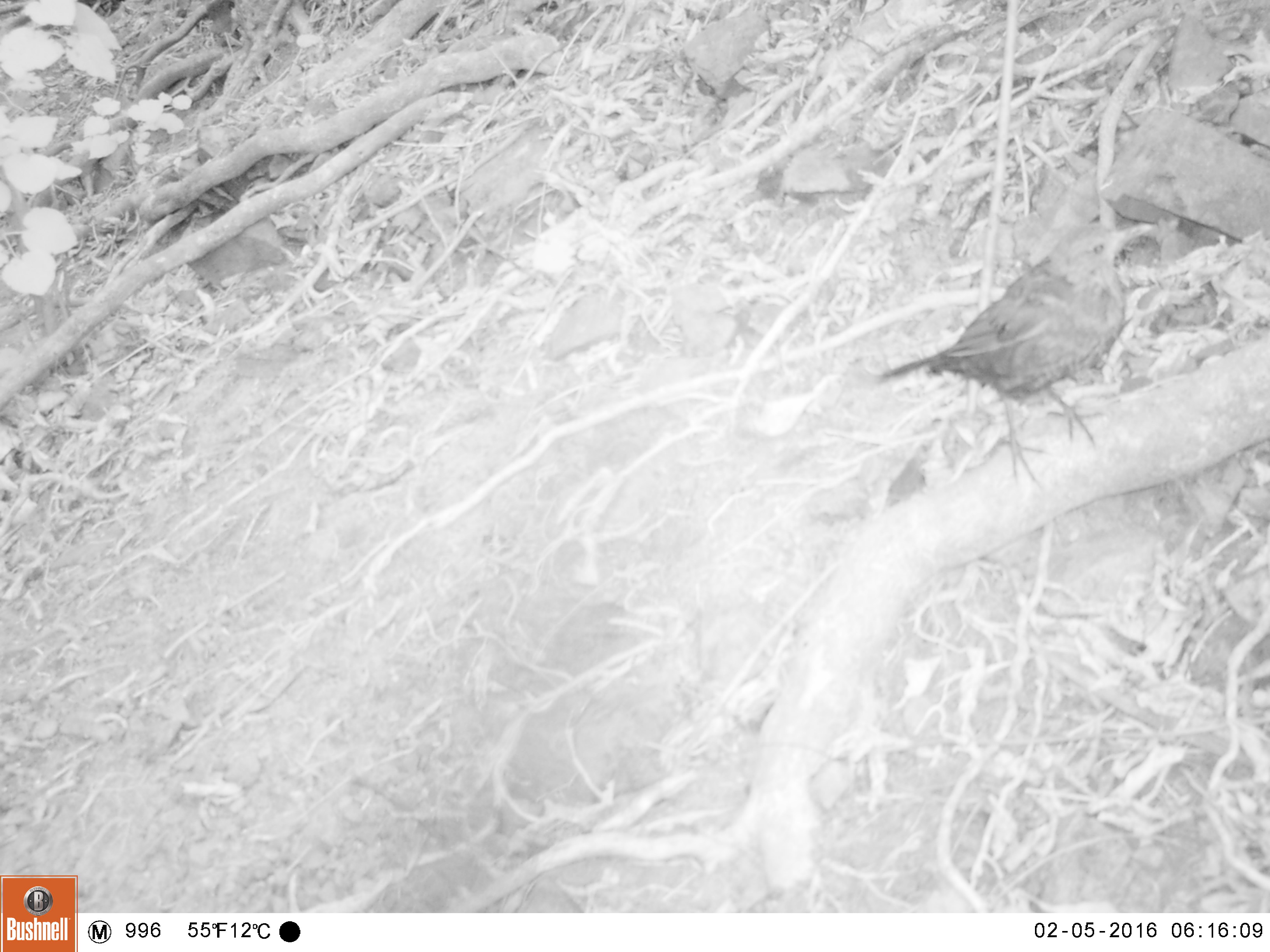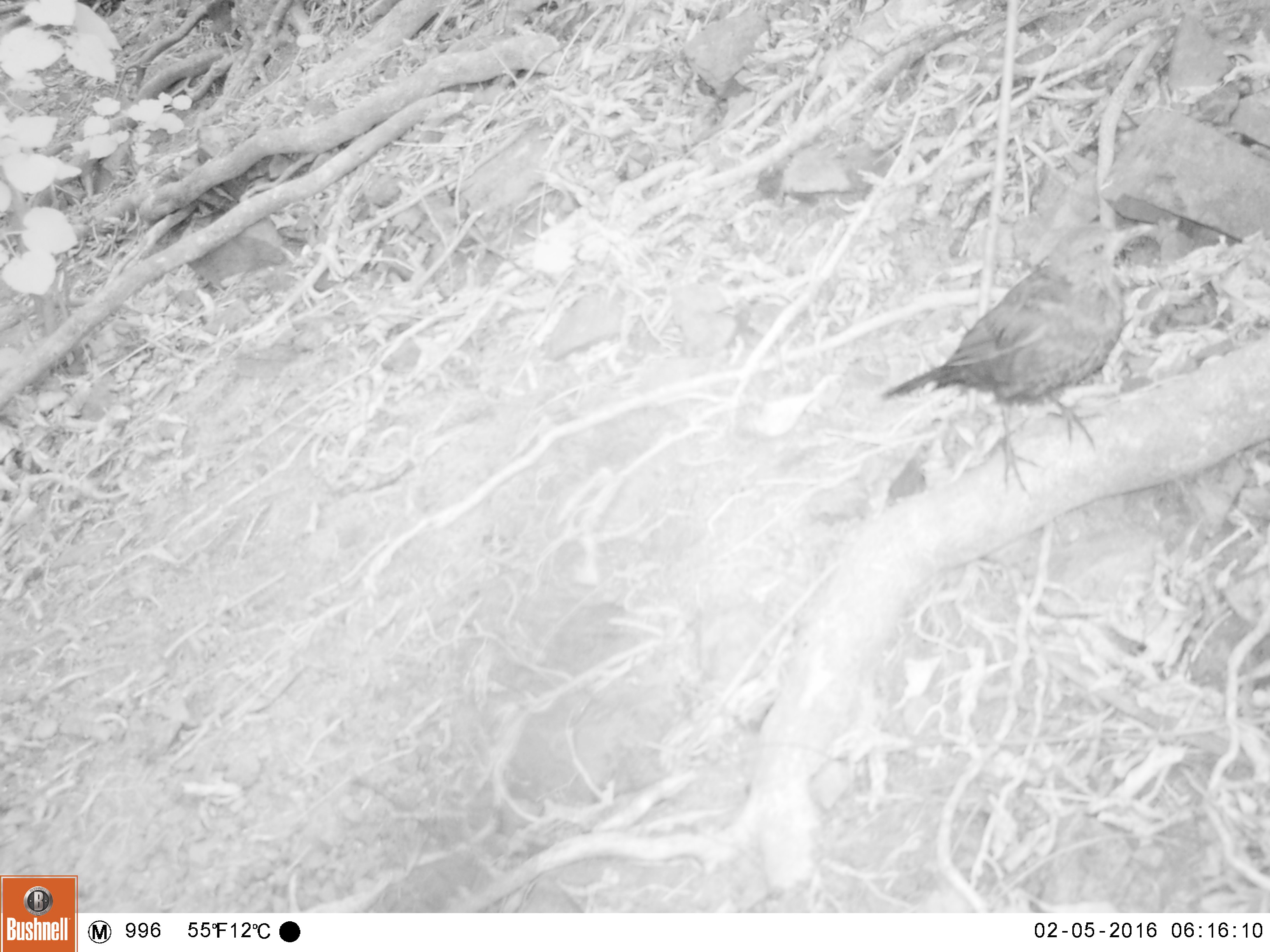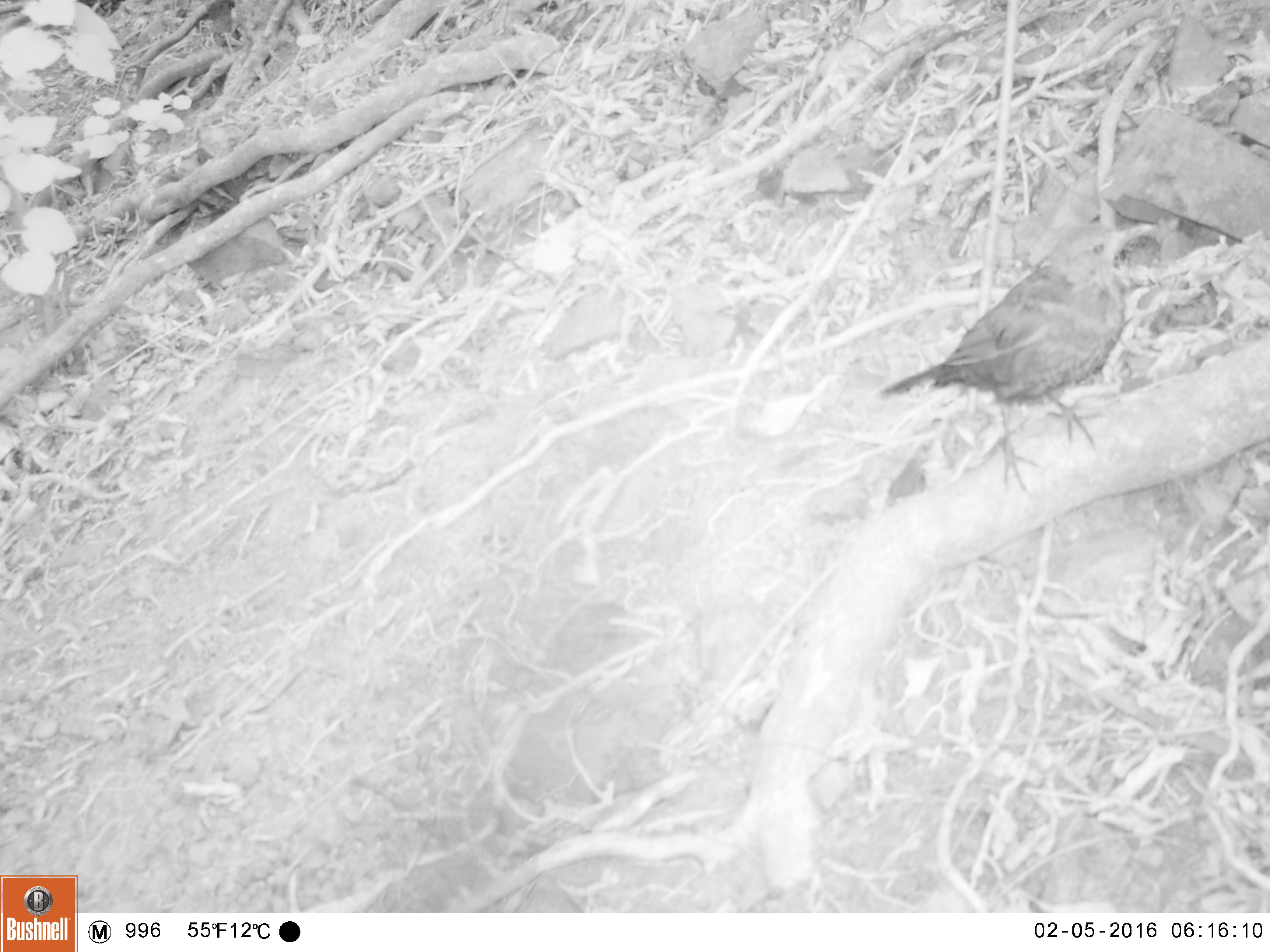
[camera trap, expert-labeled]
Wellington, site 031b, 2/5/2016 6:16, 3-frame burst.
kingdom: Animalia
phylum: Chordata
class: Aves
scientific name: Aves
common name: bird